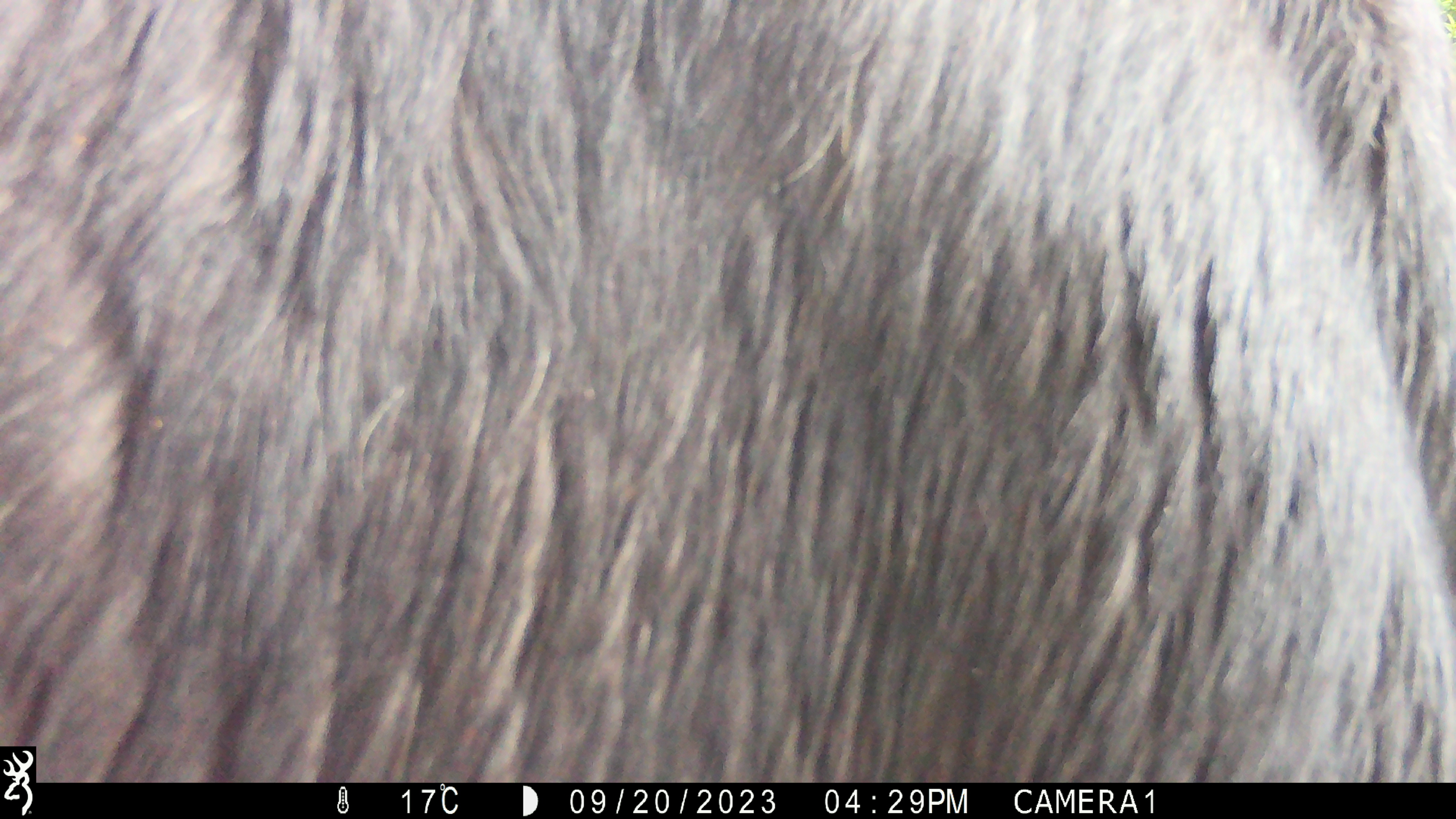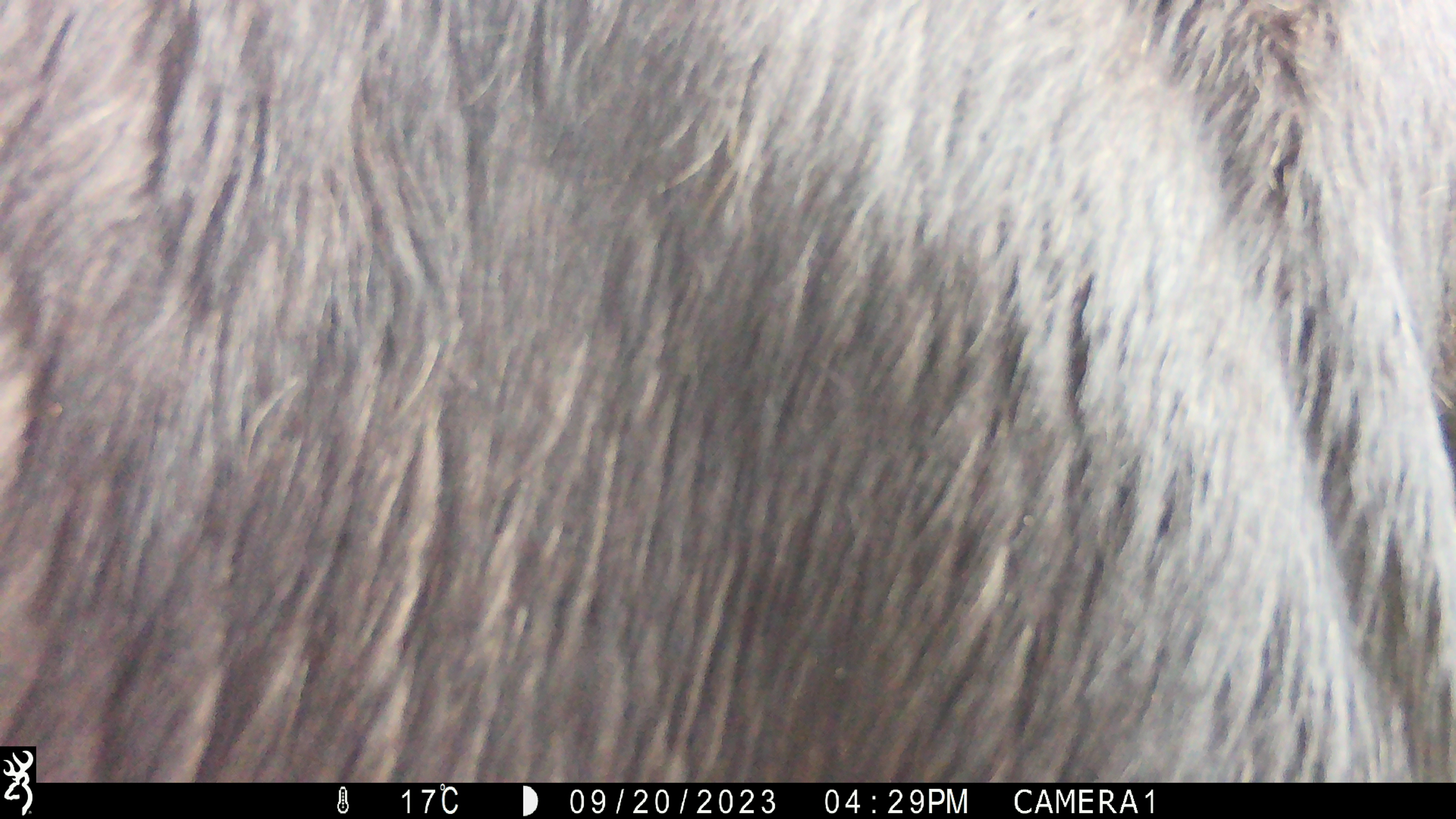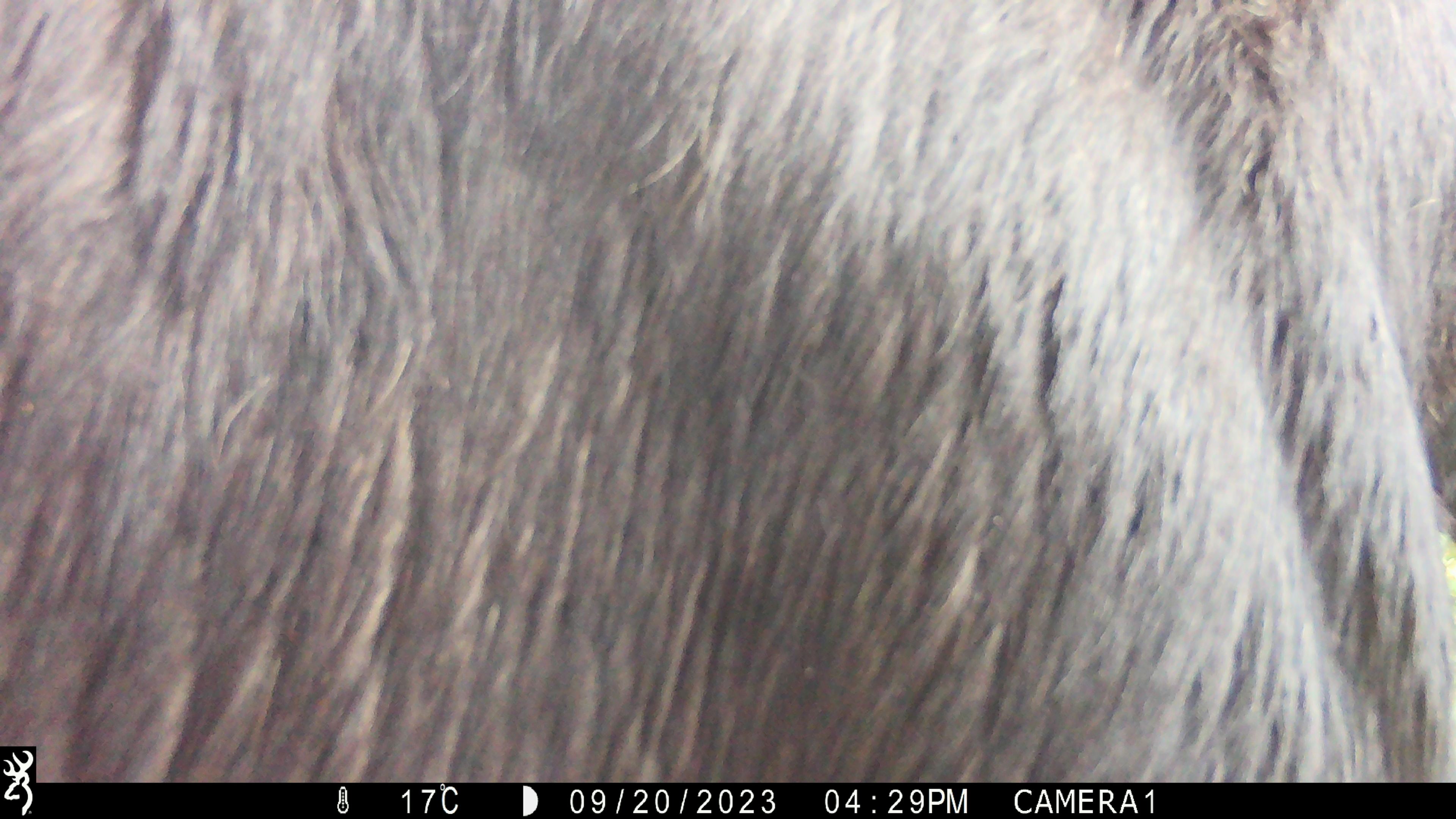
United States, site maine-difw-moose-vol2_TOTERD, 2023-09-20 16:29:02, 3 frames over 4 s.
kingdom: Animalia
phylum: Chordata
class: Mammalia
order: Artiodactyla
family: Cervidae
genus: Alces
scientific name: Alces alces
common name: moose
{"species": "moose (Alces alces)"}